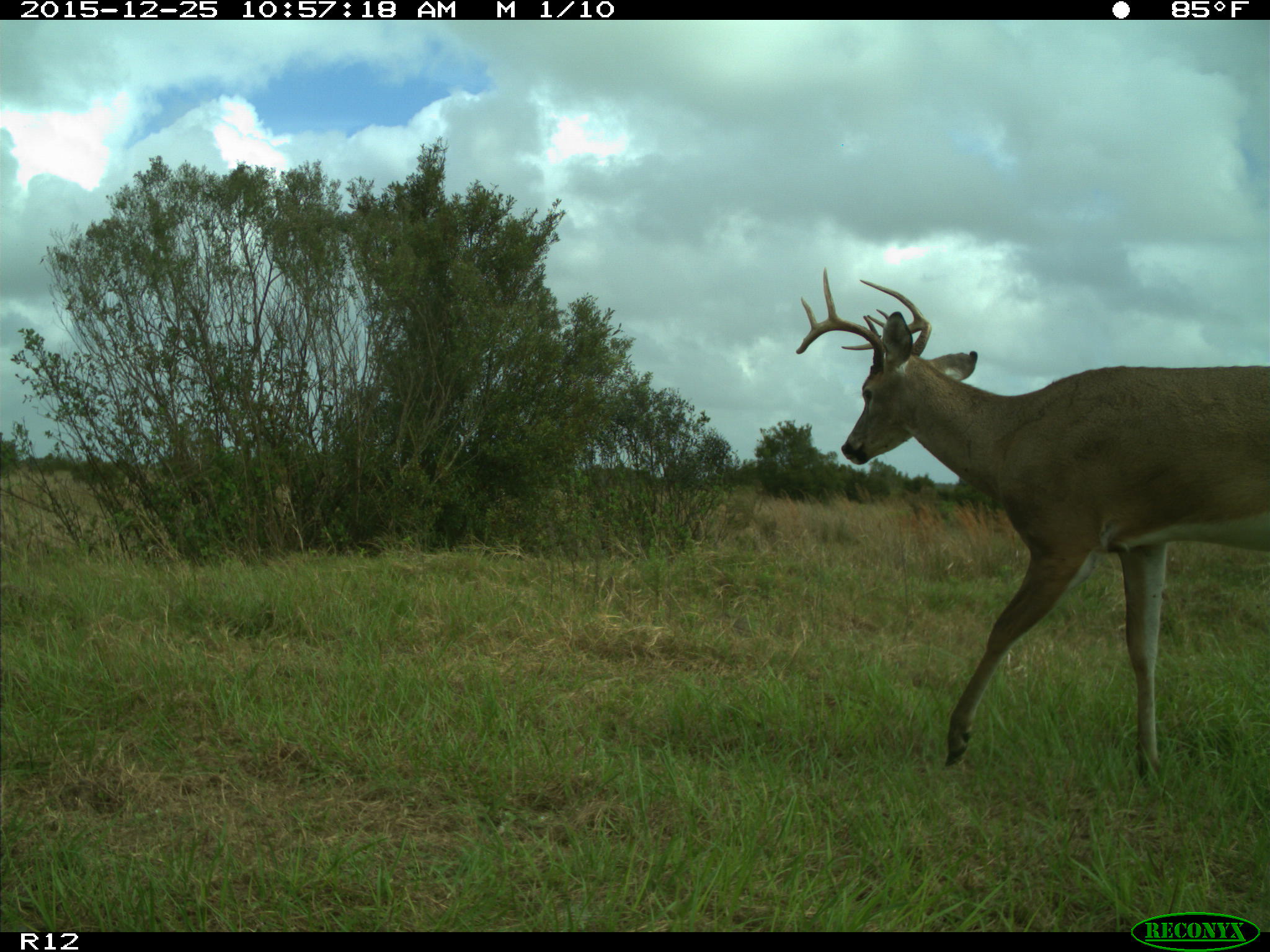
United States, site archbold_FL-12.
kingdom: Animalia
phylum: Chordata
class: Mammalia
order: Artiodactyla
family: Cervidae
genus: Odocoileus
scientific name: Odocoileus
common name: deer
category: unidentified deer